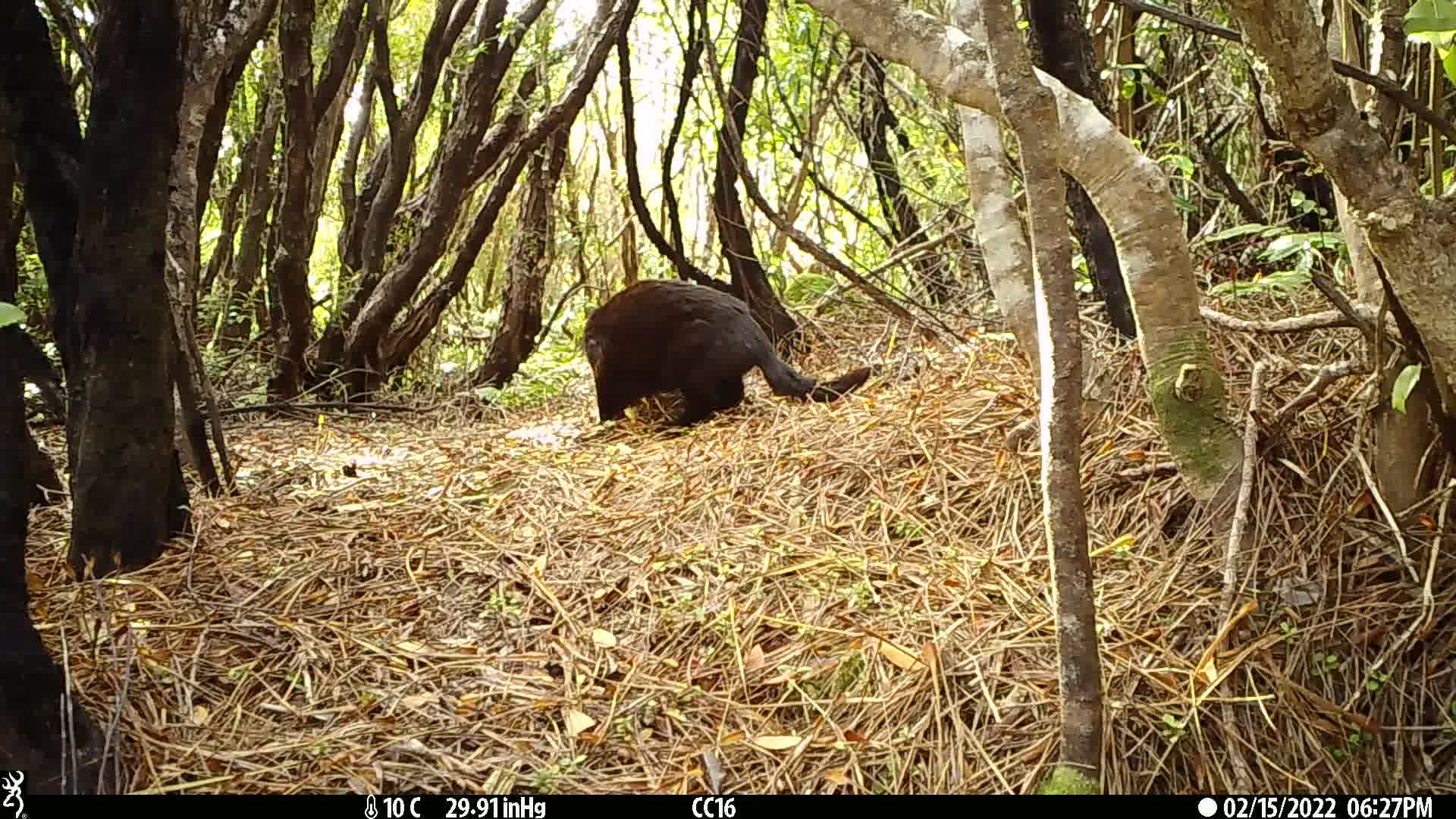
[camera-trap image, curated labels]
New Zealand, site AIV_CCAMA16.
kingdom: Animalia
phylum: Chordata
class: Mammalia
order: Carnivora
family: Felidae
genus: Felis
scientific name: Felis catus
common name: domestic cat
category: cat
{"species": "cat (domestic cat) (Felis catus)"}